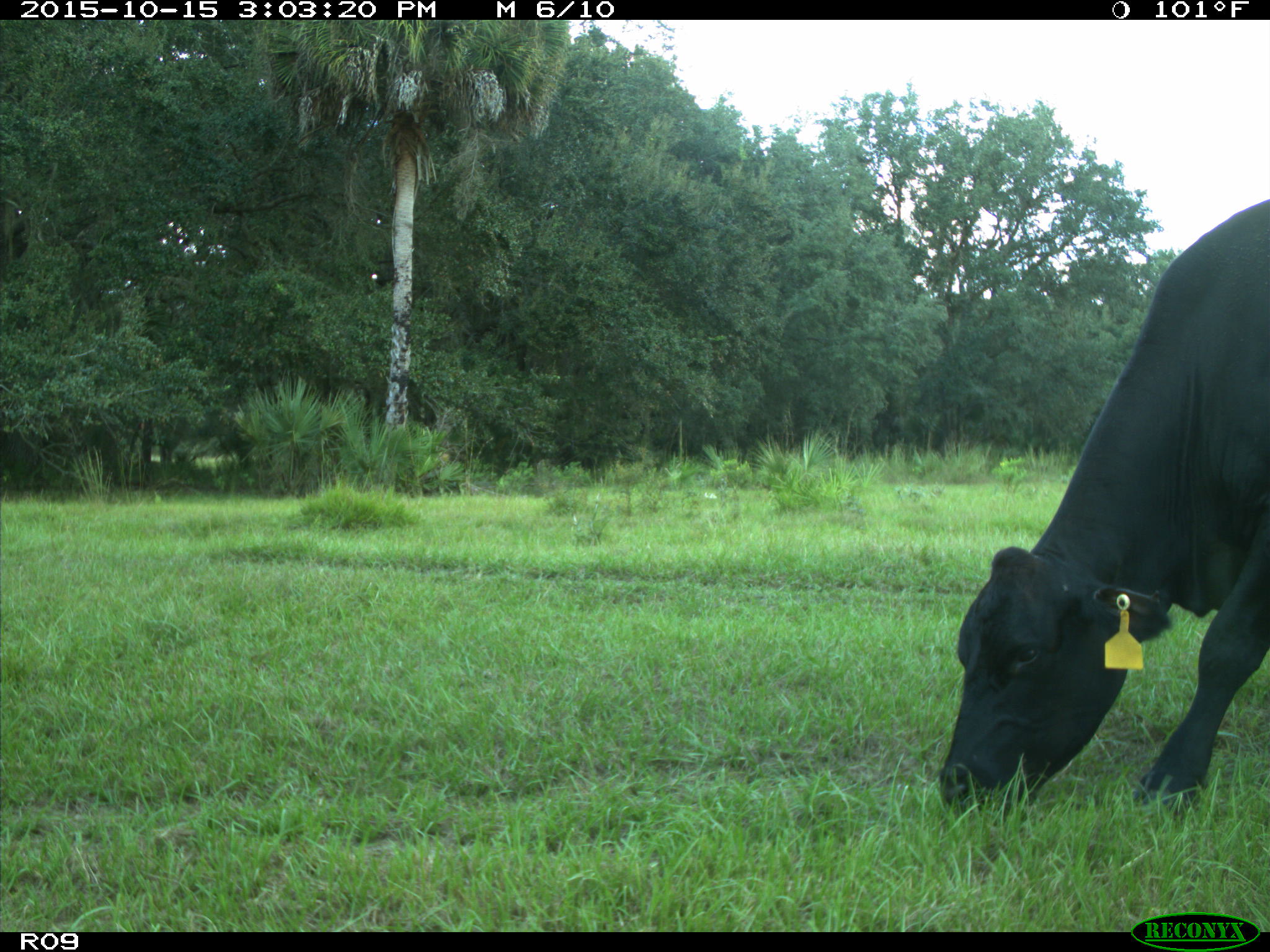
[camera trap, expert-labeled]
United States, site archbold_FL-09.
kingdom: Animalia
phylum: Chordata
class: Mammalia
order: Artiodactyla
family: Bovidae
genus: Bos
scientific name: Bos taurus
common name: domestic cow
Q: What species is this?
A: Bos taurus (domestic cow).